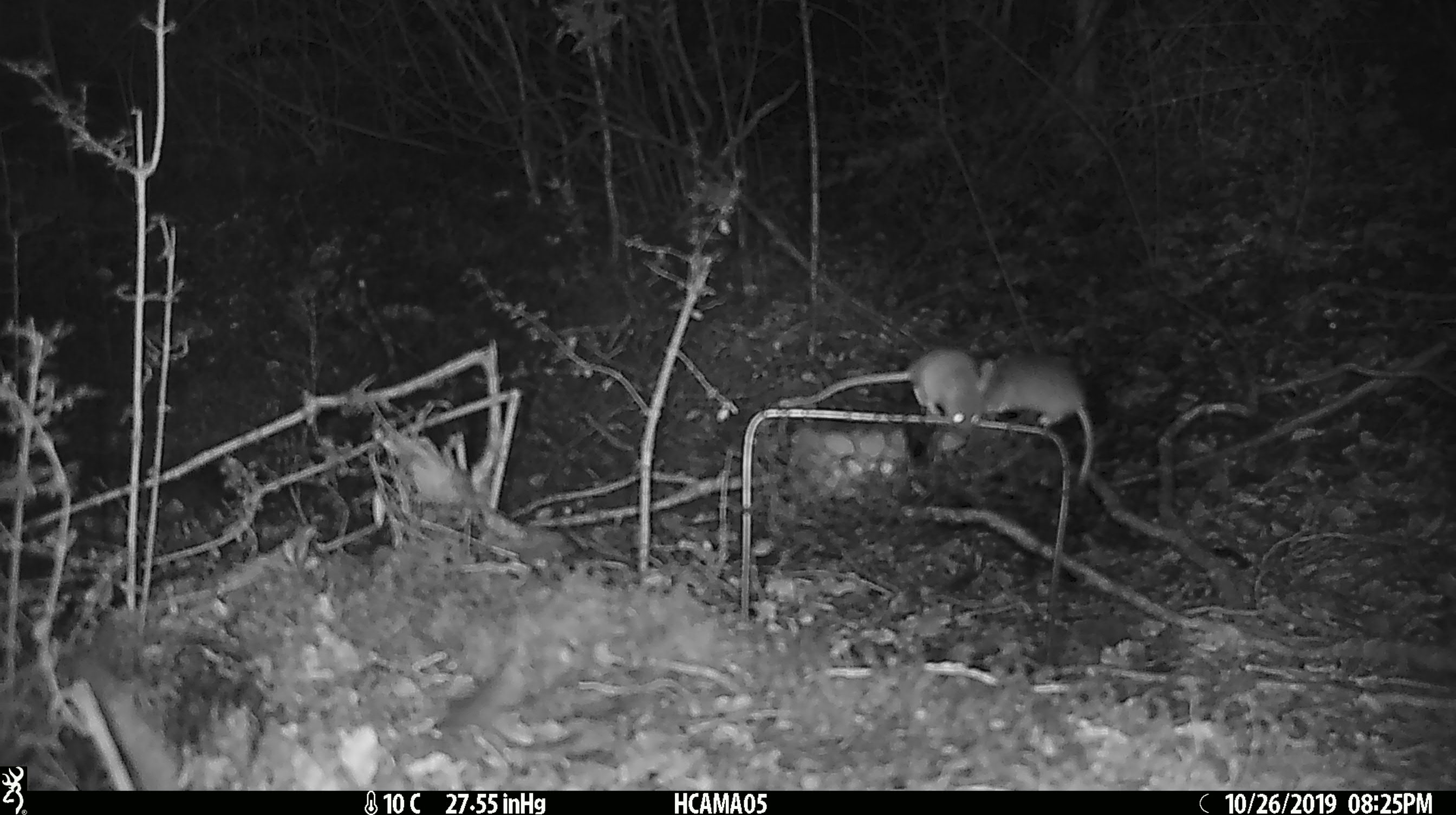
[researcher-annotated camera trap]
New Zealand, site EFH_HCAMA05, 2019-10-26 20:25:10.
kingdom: Animalia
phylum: Chordata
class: Mammalia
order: Rodentia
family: Muridae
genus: Mus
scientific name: Mus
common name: mouse